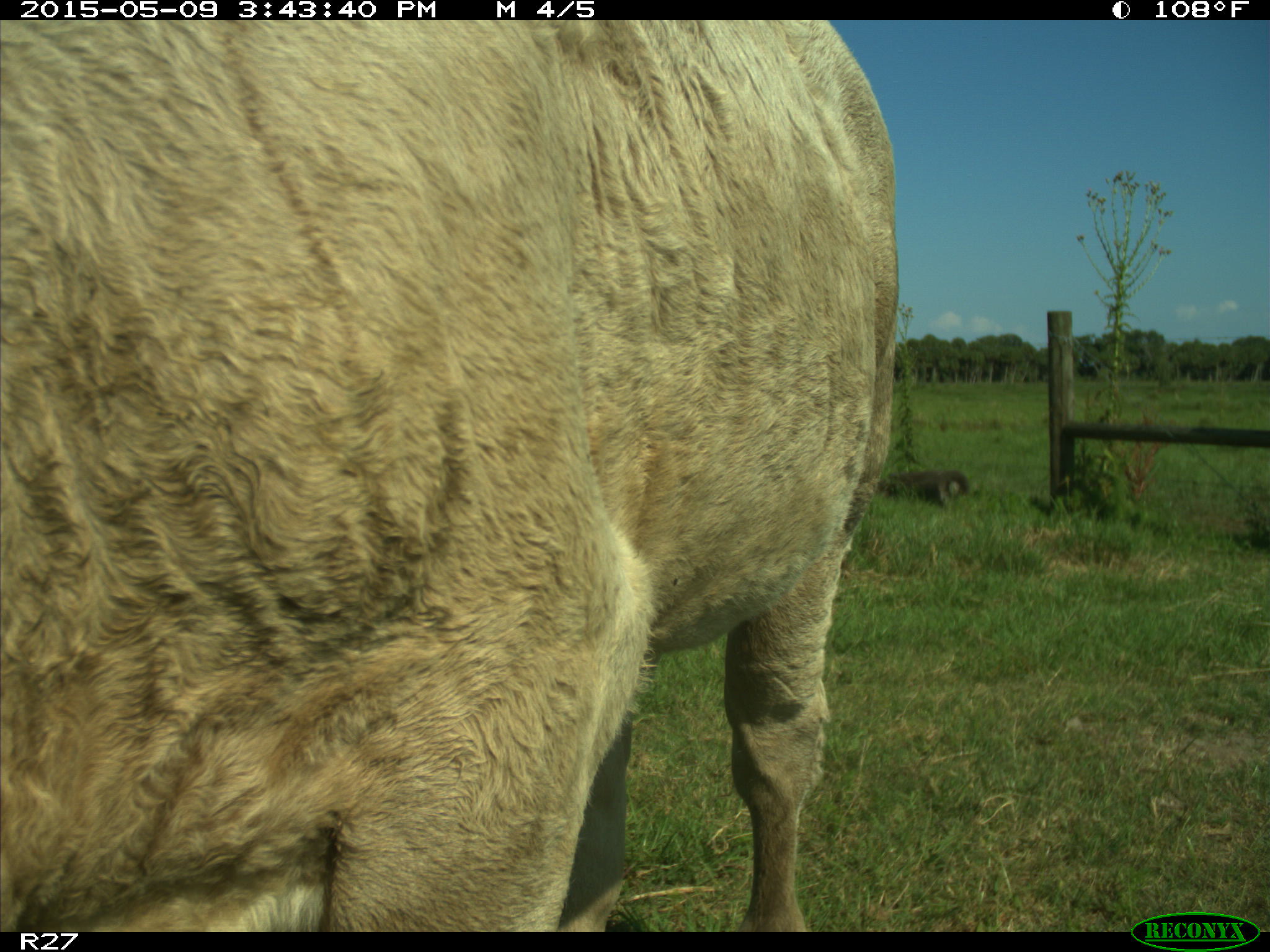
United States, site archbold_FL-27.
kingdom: Animalia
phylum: Chordata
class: Mammalia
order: Artiodactyla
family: Bovidae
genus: Bos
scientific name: Bos taurus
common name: domestic cow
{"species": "Bos taurus (domestic cow)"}